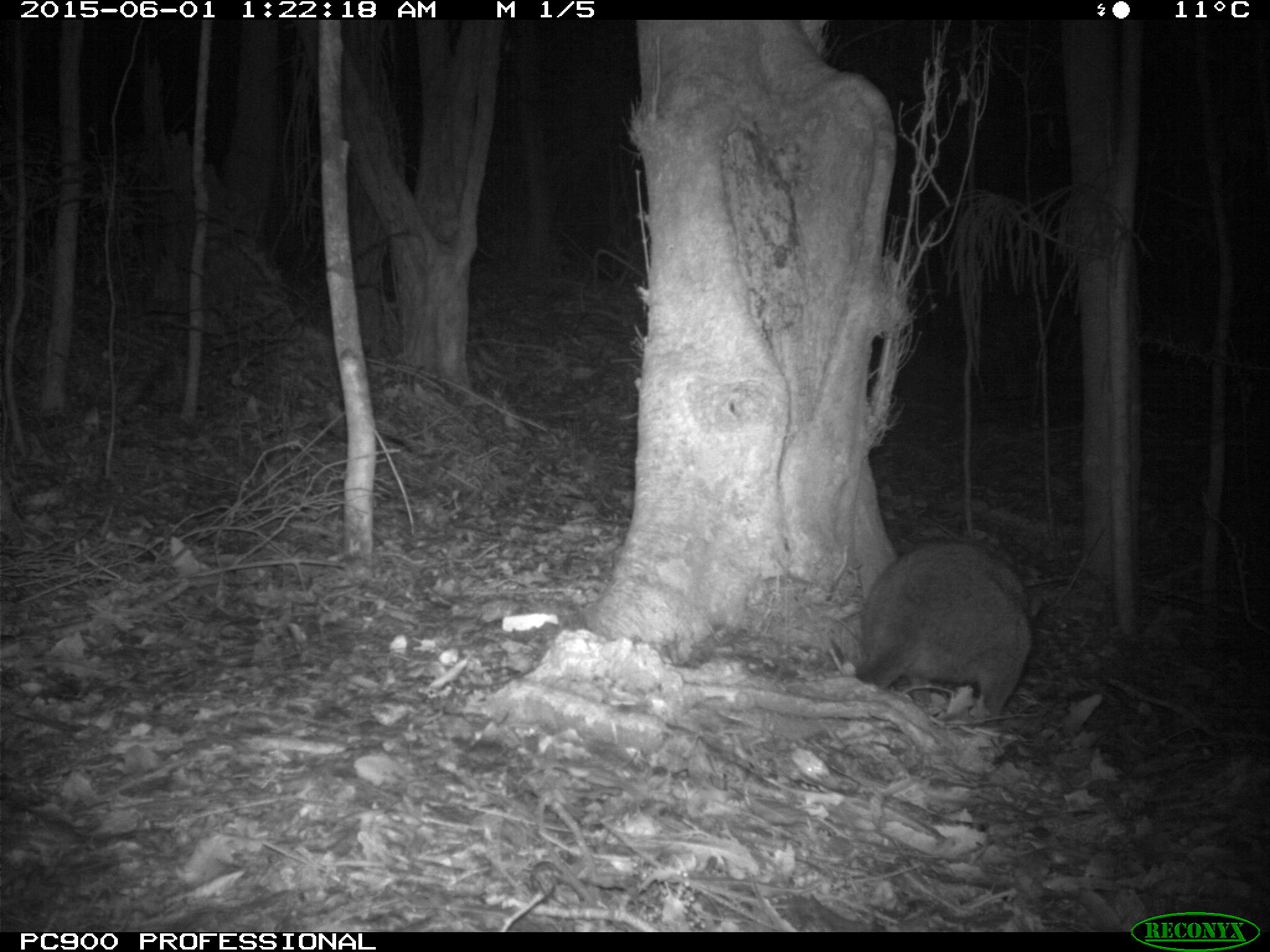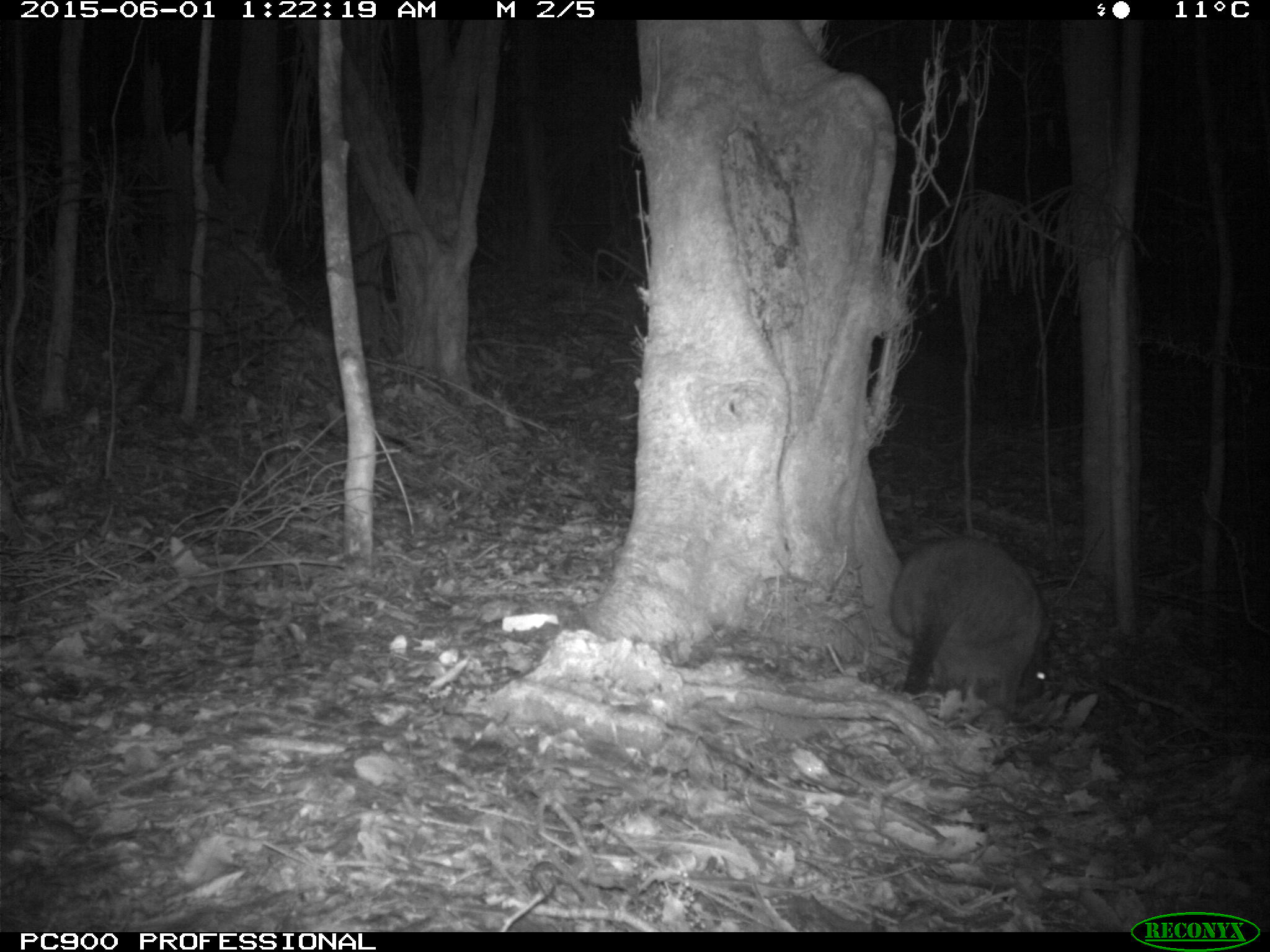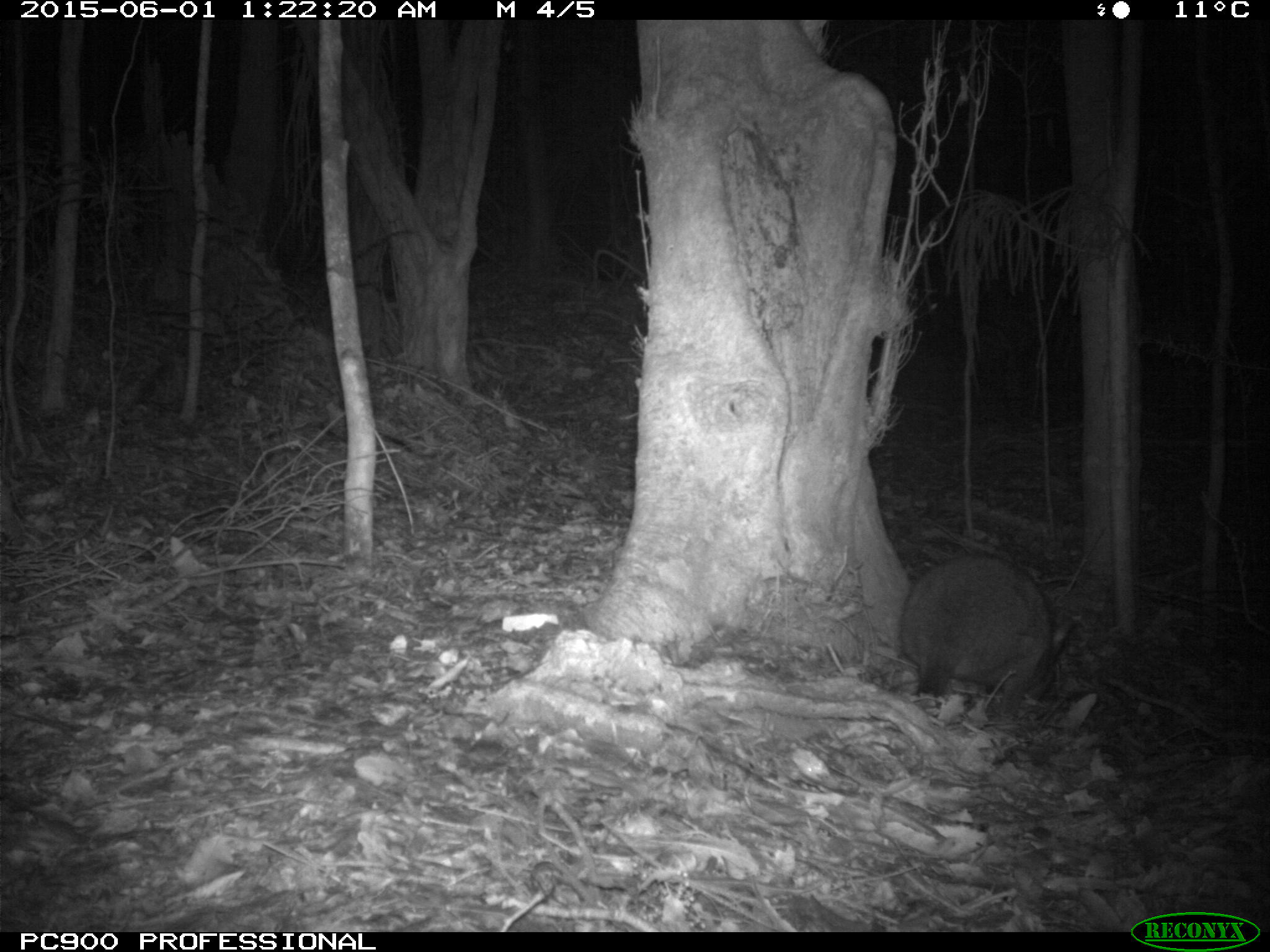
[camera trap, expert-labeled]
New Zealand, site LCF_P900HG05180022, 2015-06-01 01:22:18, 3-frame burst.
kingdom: Animalia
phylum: Chordata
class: Mammalia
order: Diprotodontia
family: Macropodidae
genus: Notamacropus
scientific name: Notamacropus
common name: wallaby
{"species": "wallaby (Notamacropus)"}